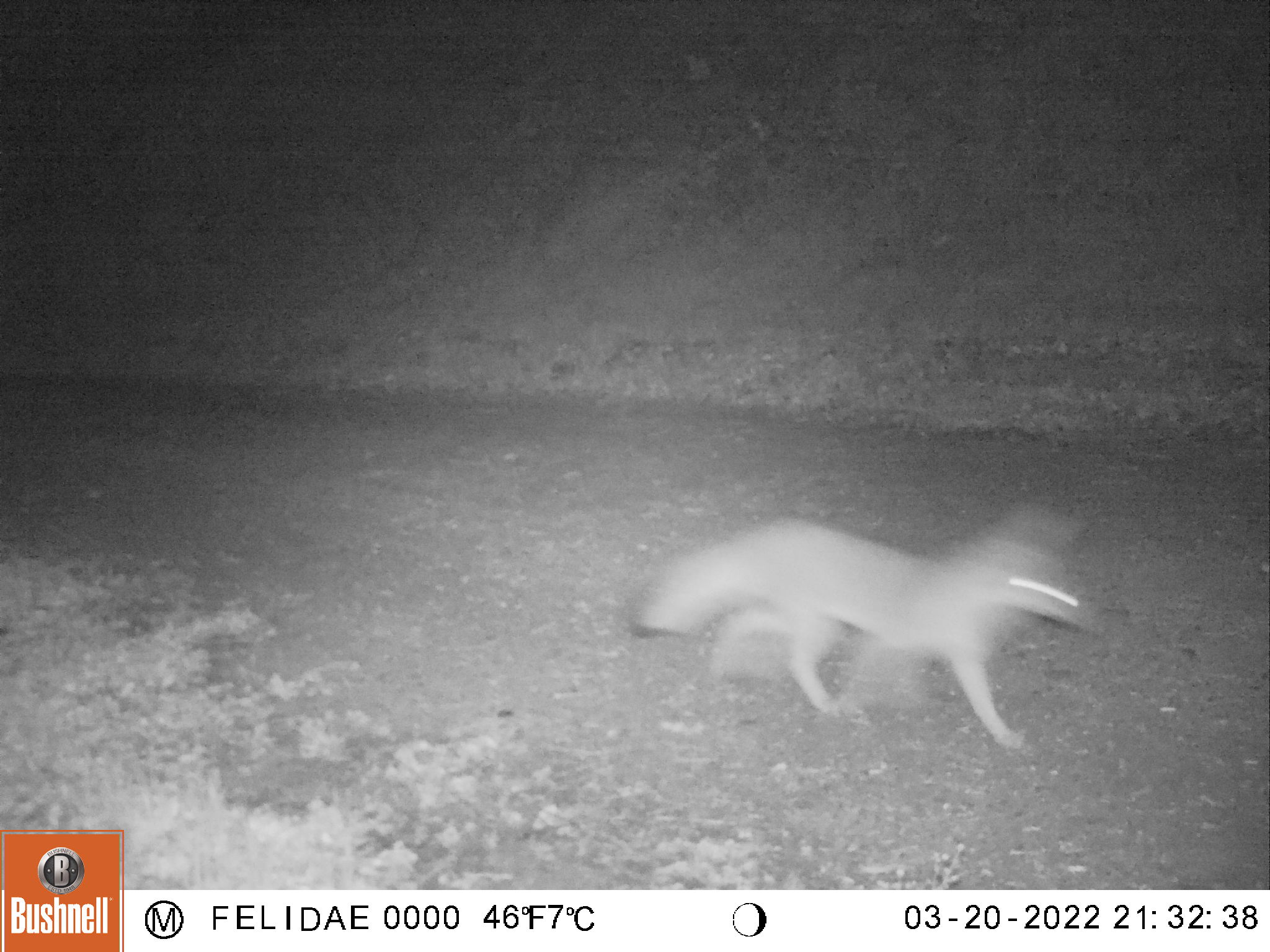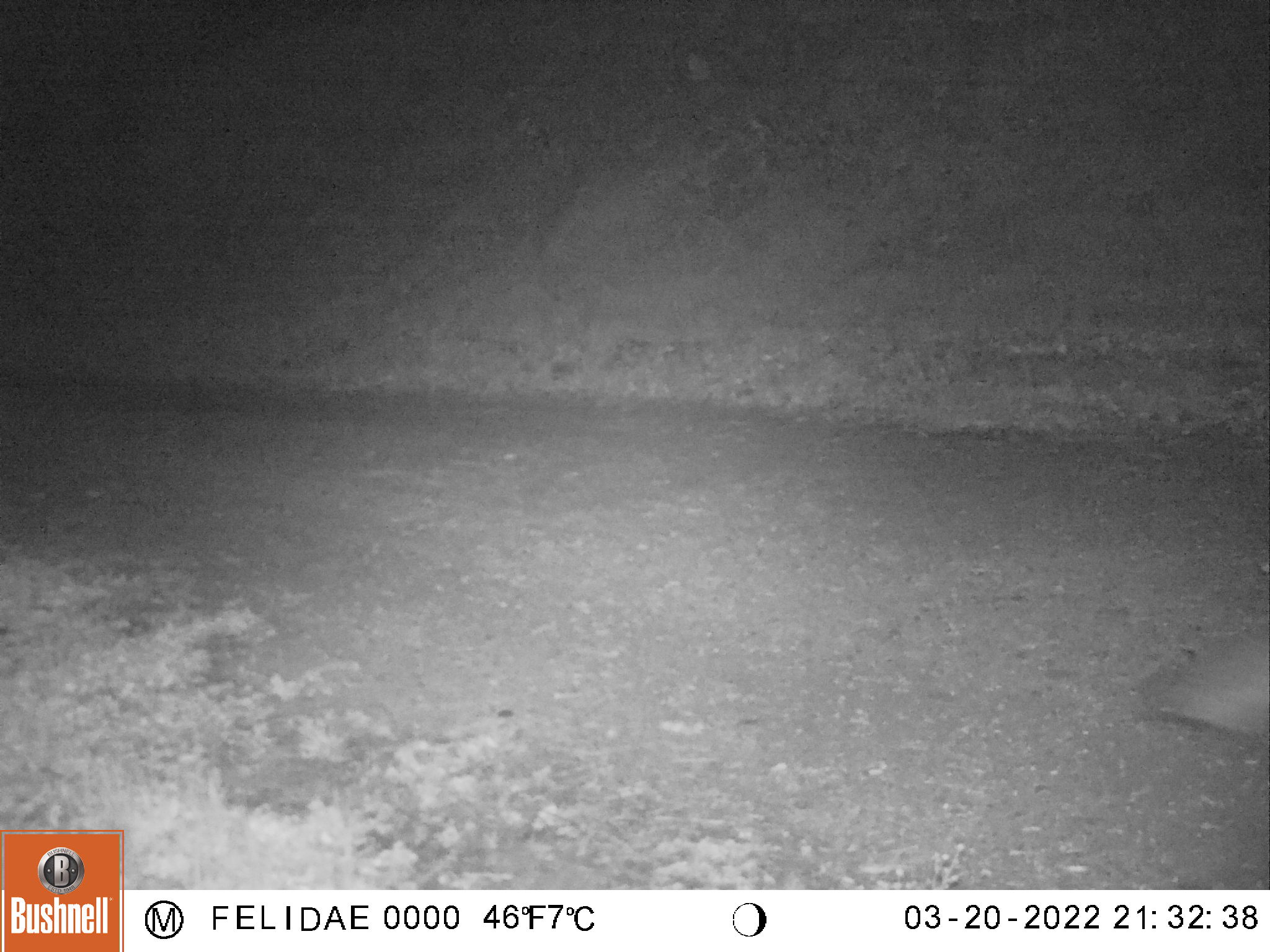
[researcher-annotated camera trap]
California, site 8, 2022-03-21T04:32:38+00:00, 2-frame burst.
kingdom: Animalia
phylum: Chordata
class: Mammalia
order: Carnivora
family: Canidae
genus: Urocyon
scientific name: Urocyon cinereoargenteus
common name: gray fox